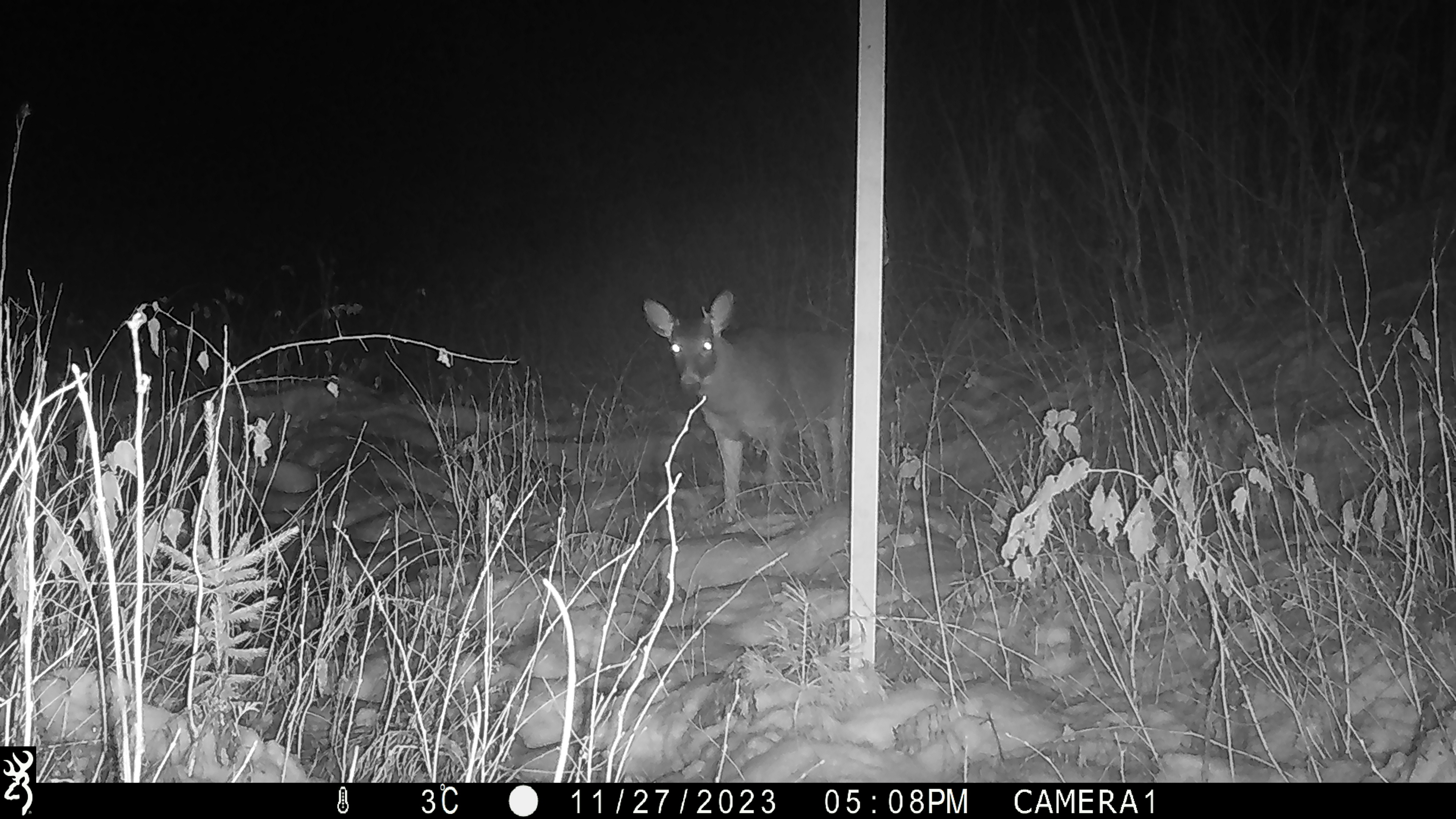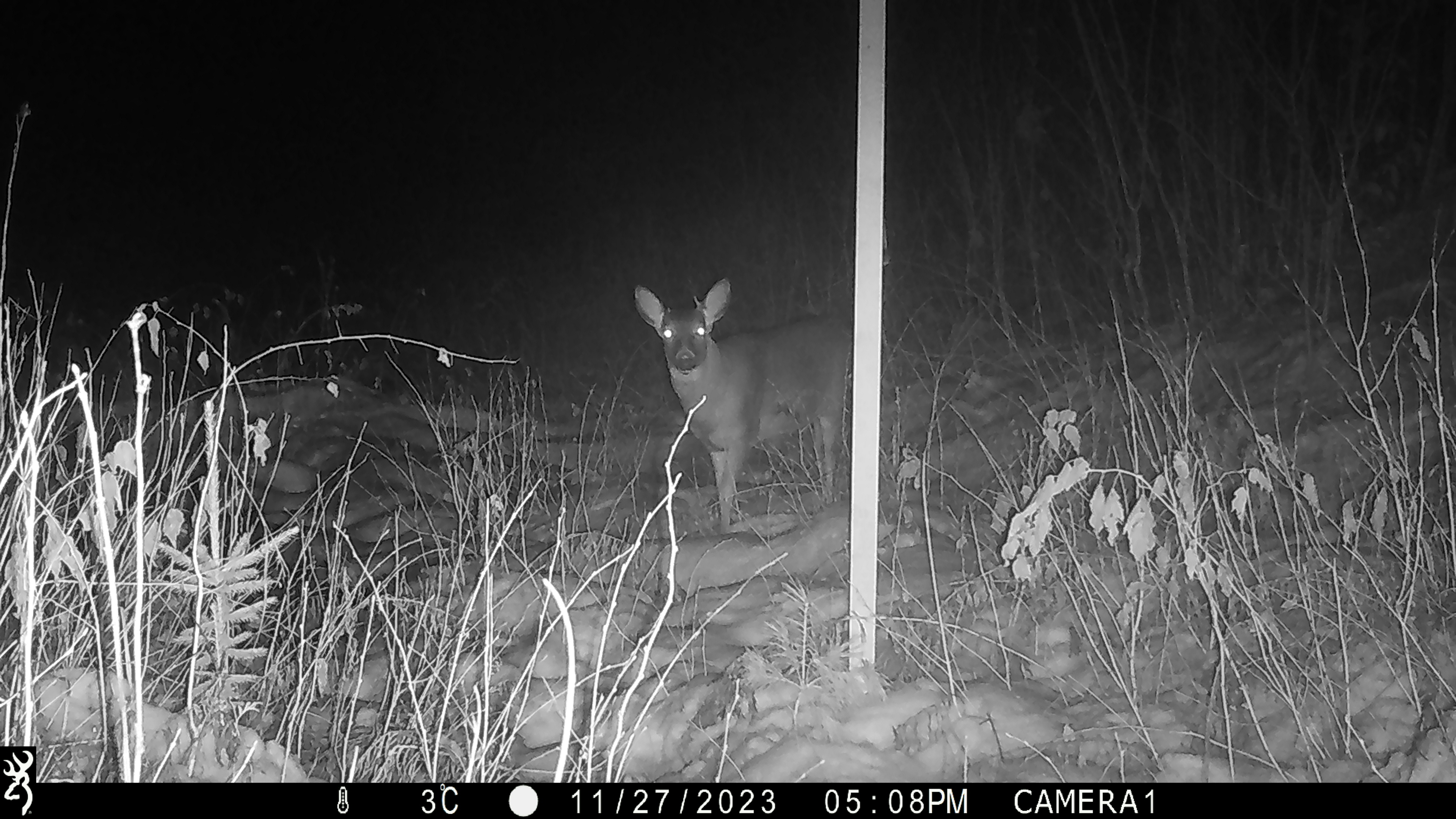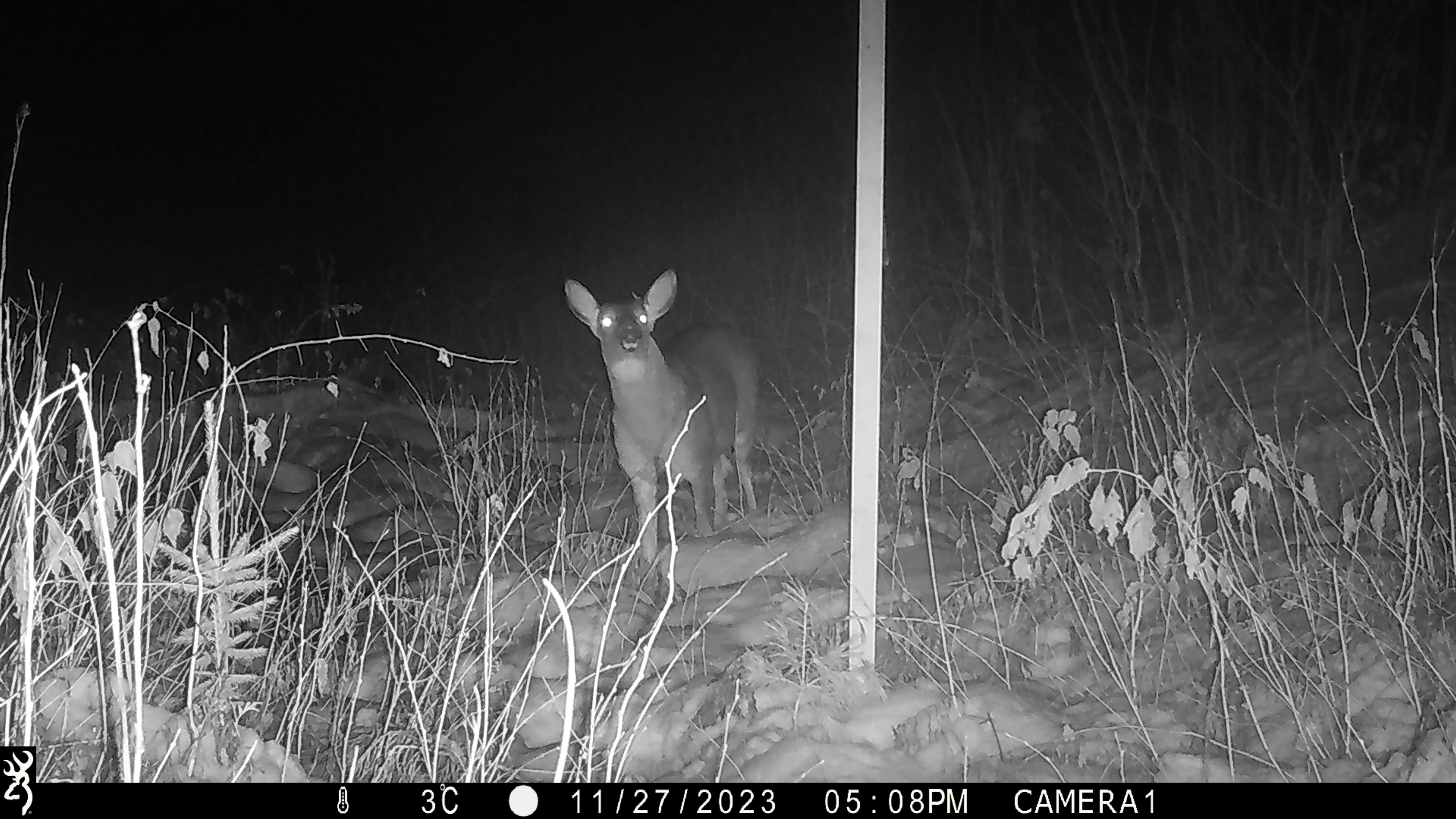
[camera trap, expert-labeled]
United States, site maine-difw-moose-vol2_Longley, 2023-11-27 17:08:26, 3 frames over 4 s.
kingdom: Animalia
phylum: Chordata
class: Mammalia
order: Artiodactyla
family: Cervidae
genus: Odocoileus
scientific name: Odocoileus virginianus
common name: white-tailed deer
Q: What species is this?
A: White-tailed deer (Odocoileus virginianus).